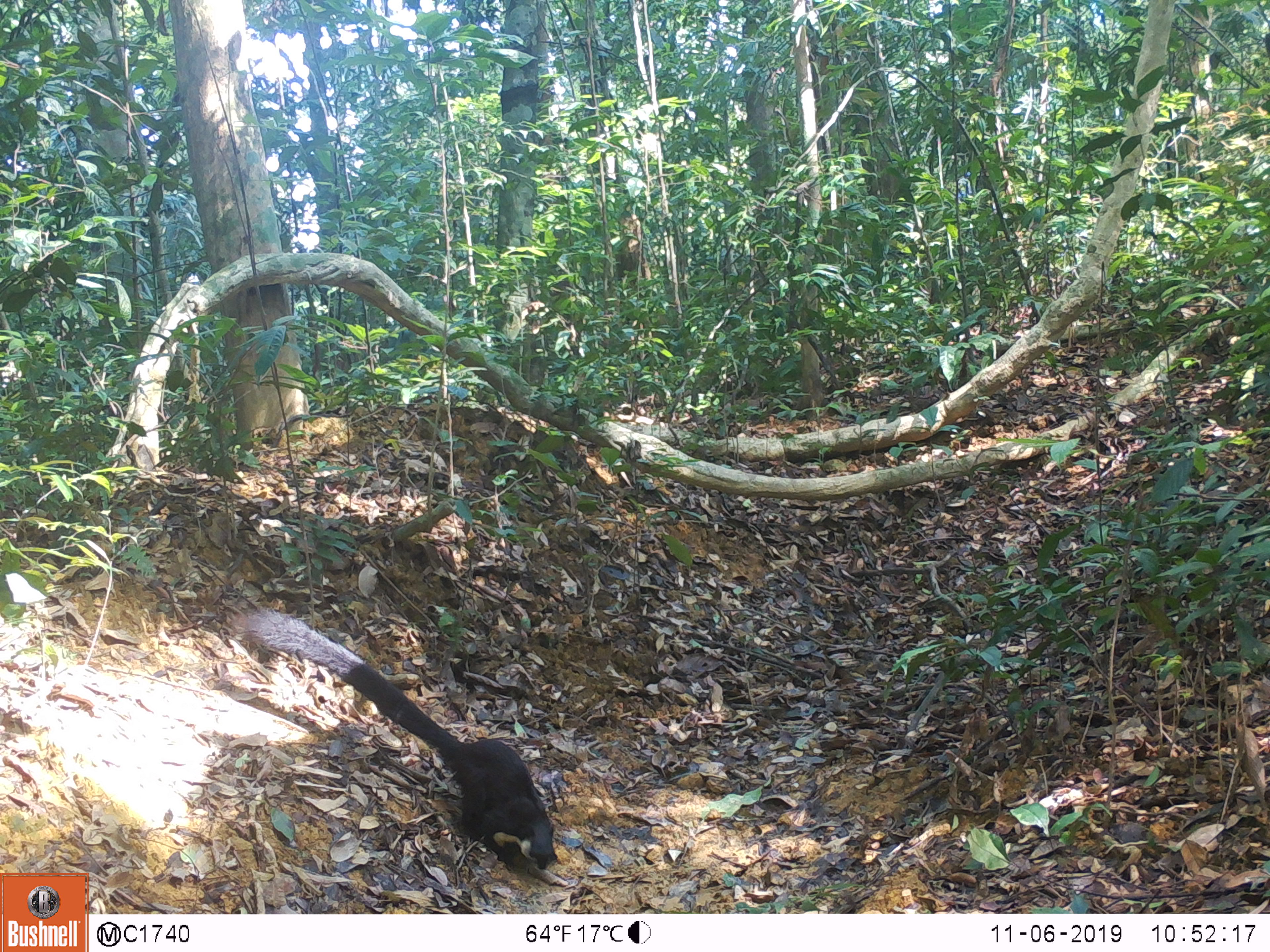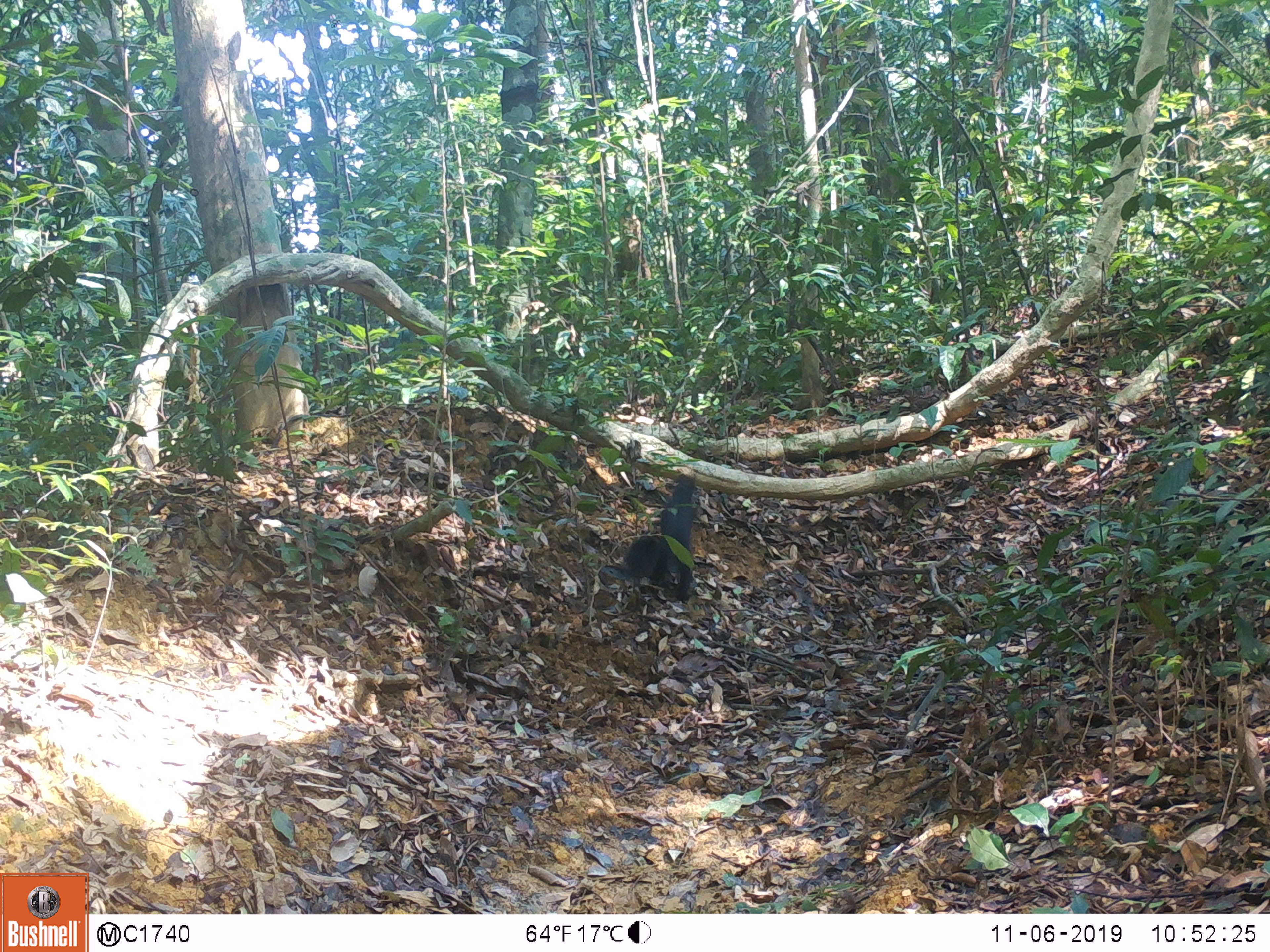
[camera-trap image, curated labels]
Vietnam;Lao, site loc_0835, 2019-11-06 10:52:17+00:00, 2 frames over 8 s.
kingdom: Animalia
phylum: Chordata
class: Mammalia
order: Rodentia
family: Sciuridae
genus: Ratufa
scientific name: Ratufa bicolor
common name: black giant squirrel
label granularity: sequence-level